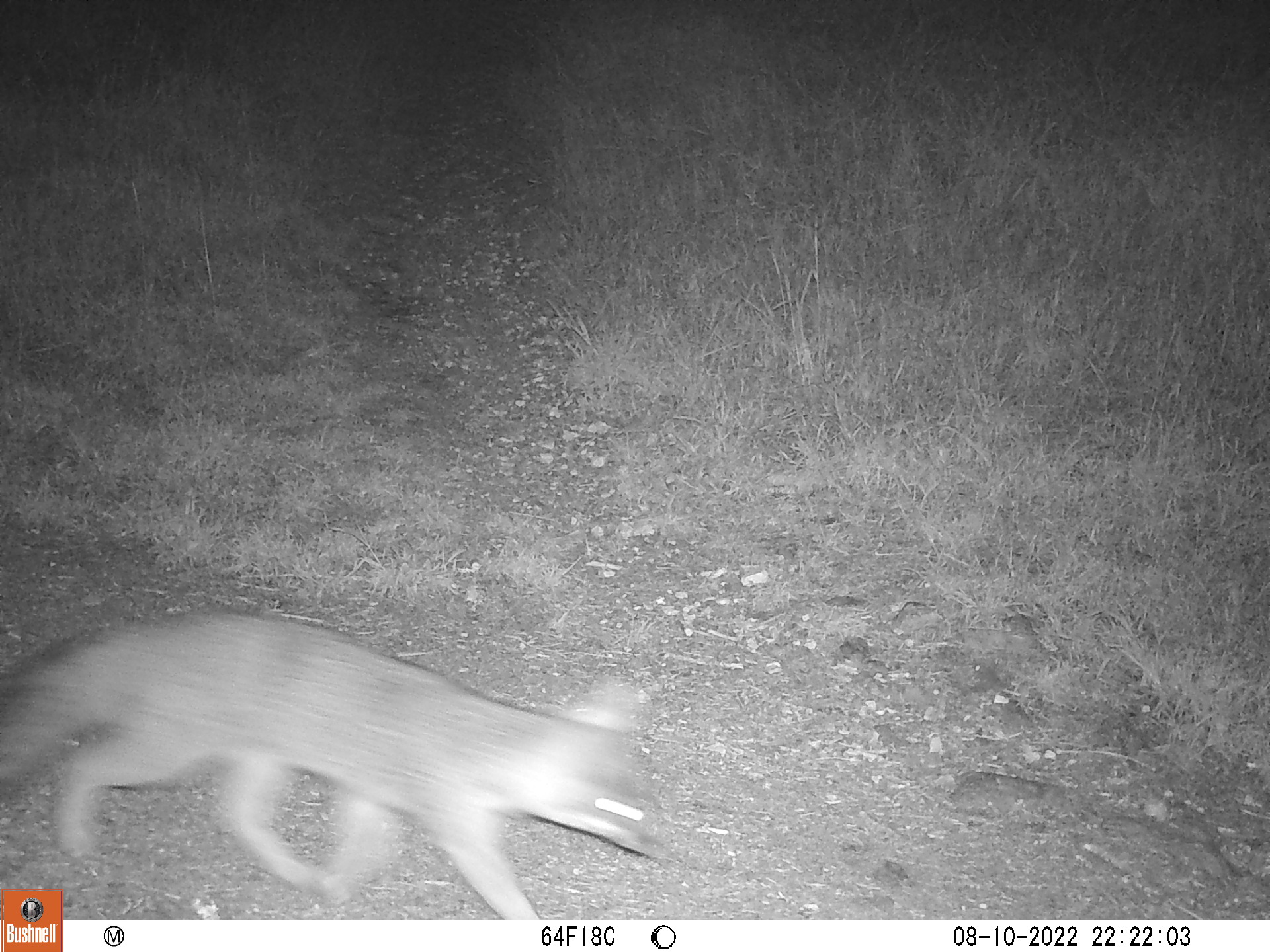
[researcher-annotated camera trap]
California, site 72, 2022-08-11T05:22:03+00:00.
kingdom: Animalia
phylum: Chordata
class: Mammalia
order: Carnivora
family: Canidae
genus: Urocyon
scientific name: Urocyon cinereoargenteus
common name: gray fox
Gray fox (Urocyon cinereoargenteus).